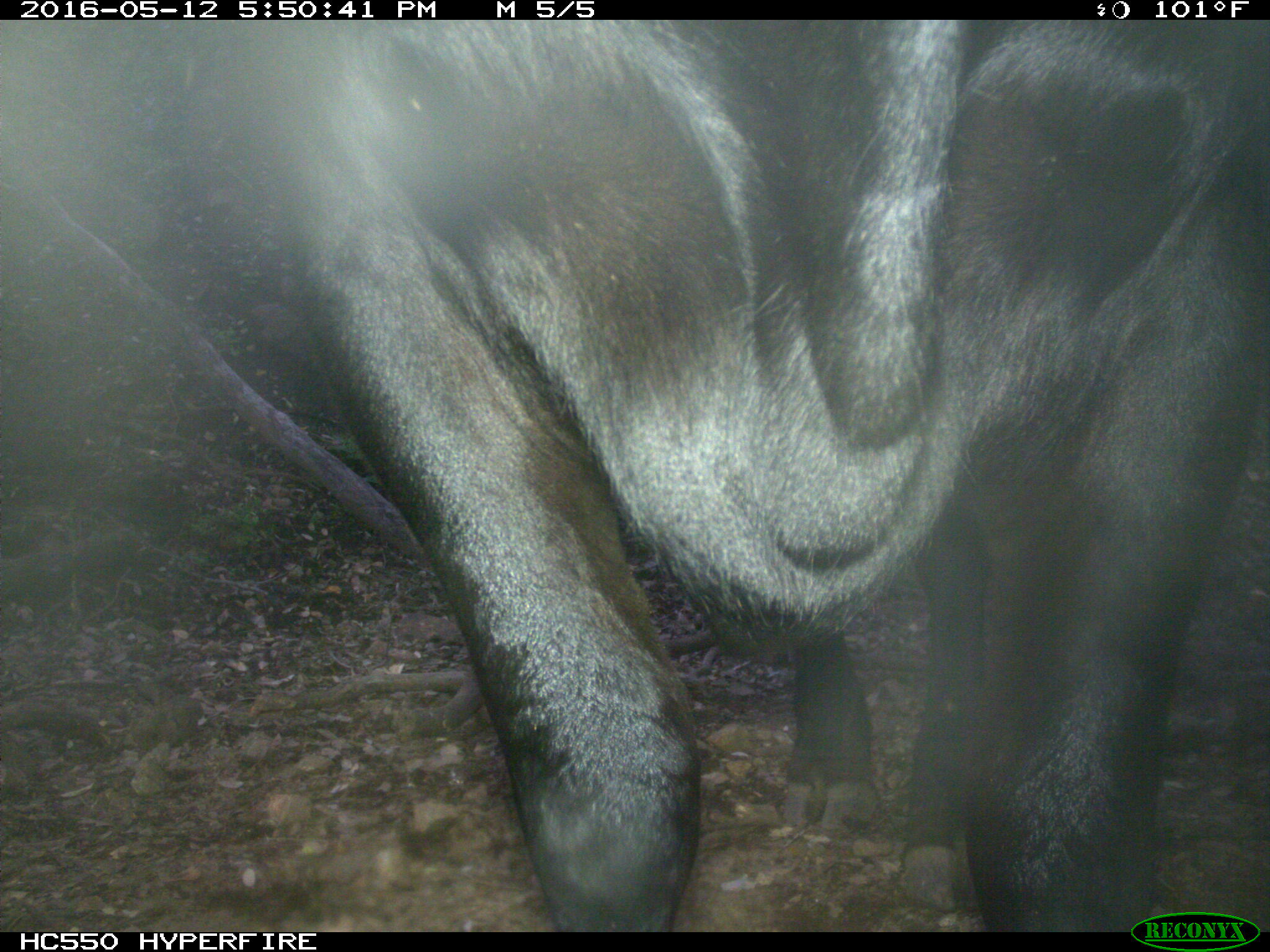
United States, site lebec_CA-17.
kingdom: Animalia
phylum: Chordata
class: Mammalia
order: Artiodactyla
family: Bovidae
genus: Bos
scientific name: Bos taurus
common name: domestic cow